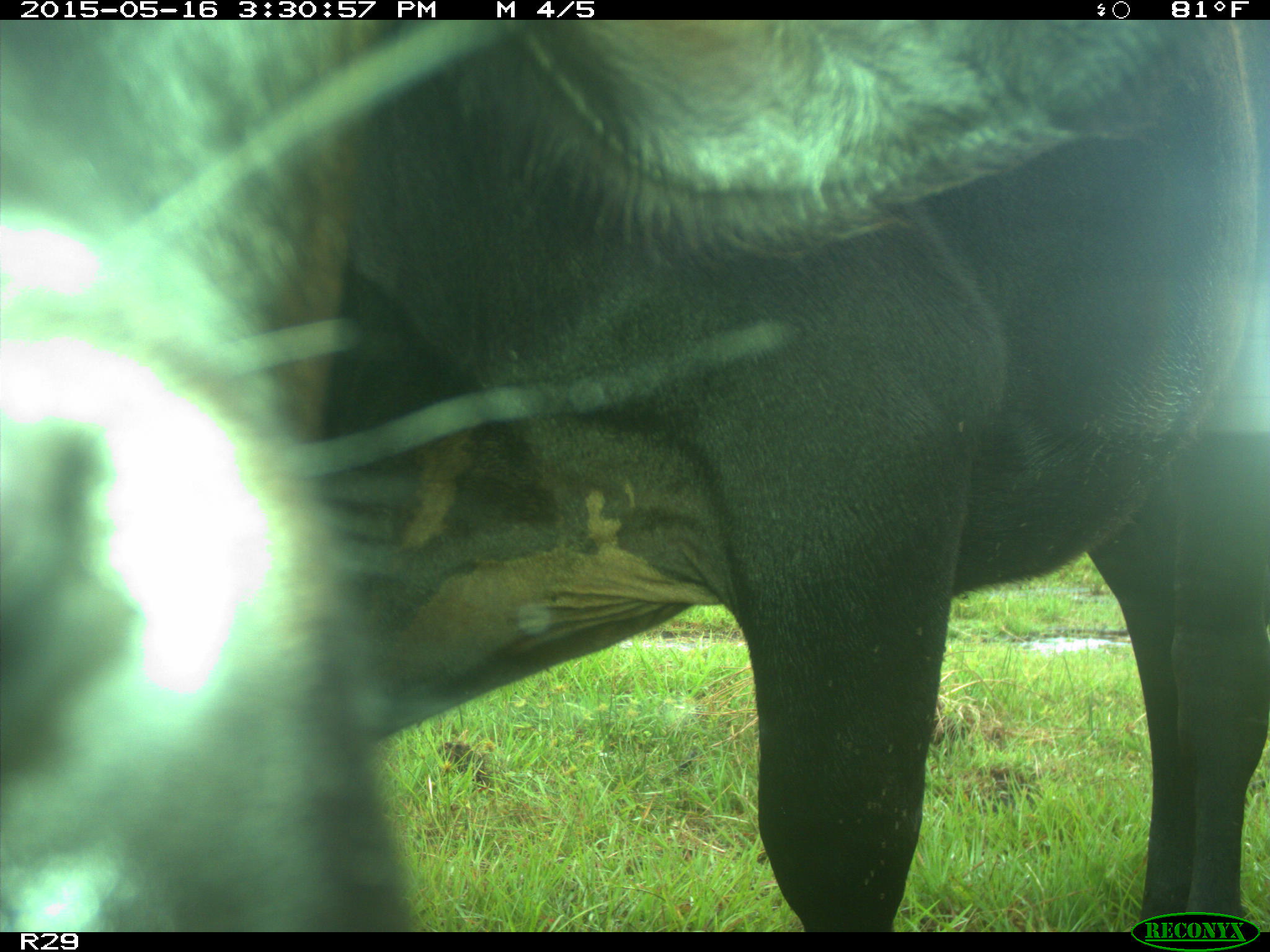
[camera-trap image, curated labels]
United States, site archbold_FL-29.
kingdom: Animalia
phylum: Chordata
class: Mammalia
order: Artiodactyla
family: Bovidae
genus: Bos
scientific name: Bos taurus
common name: domestic cow